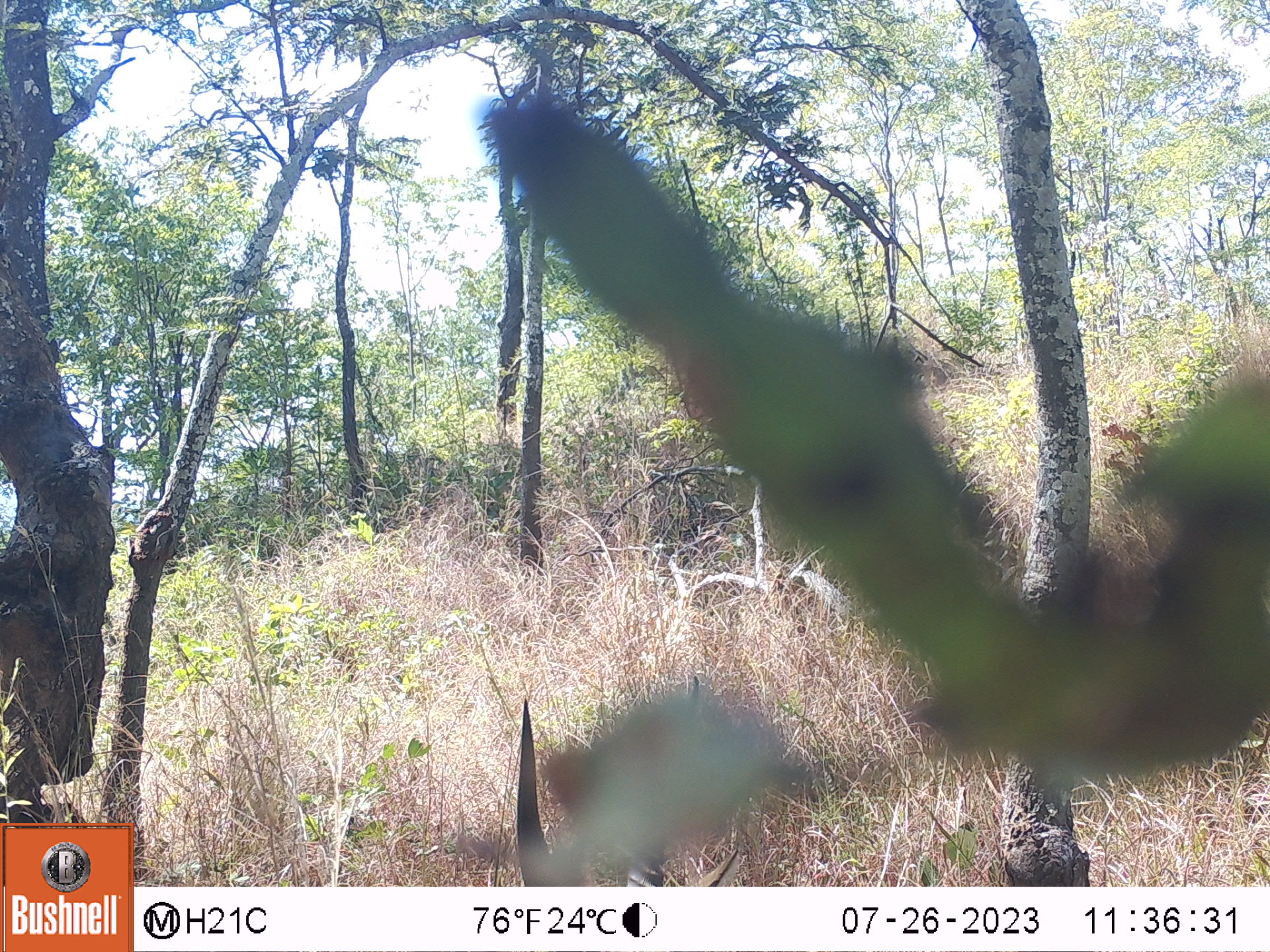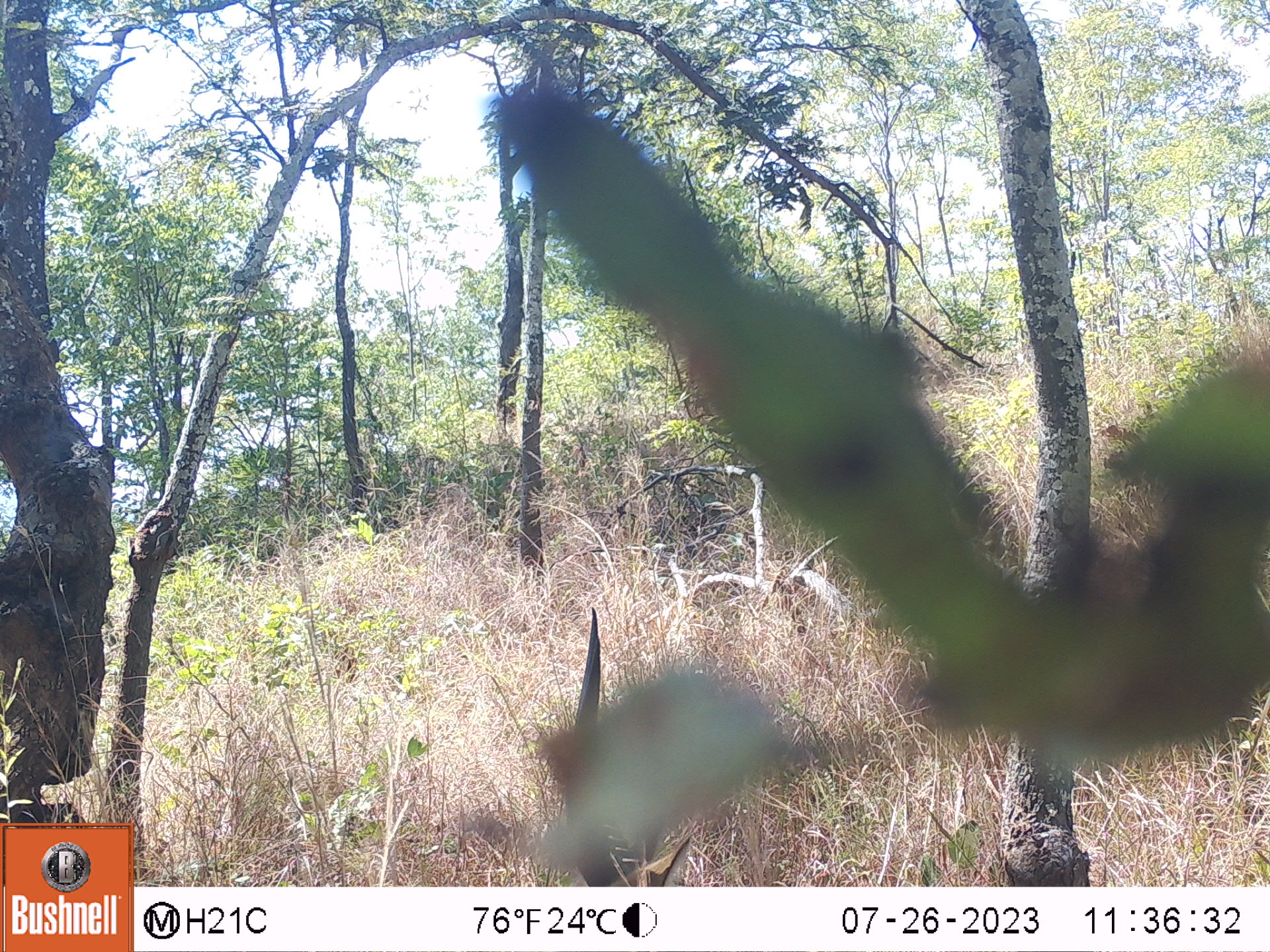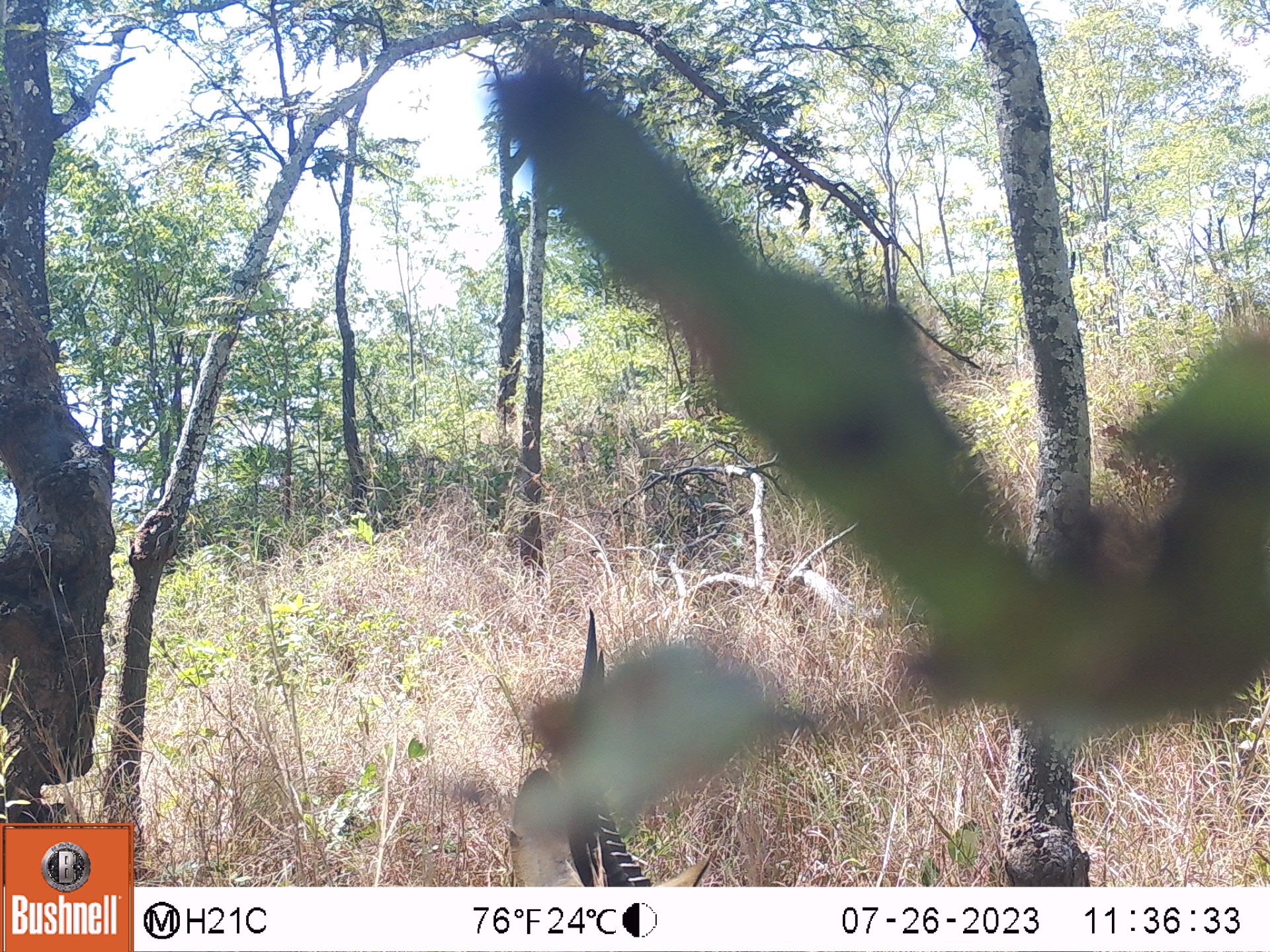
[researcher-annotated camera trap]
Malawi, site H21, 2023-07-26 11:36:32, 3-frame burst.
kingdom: Animalia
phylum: Chordata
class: Mammalia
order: Artiodactyla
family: Bovidae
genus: Redunca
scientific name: Redunca arundinum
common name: southern reedbuck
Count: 1.